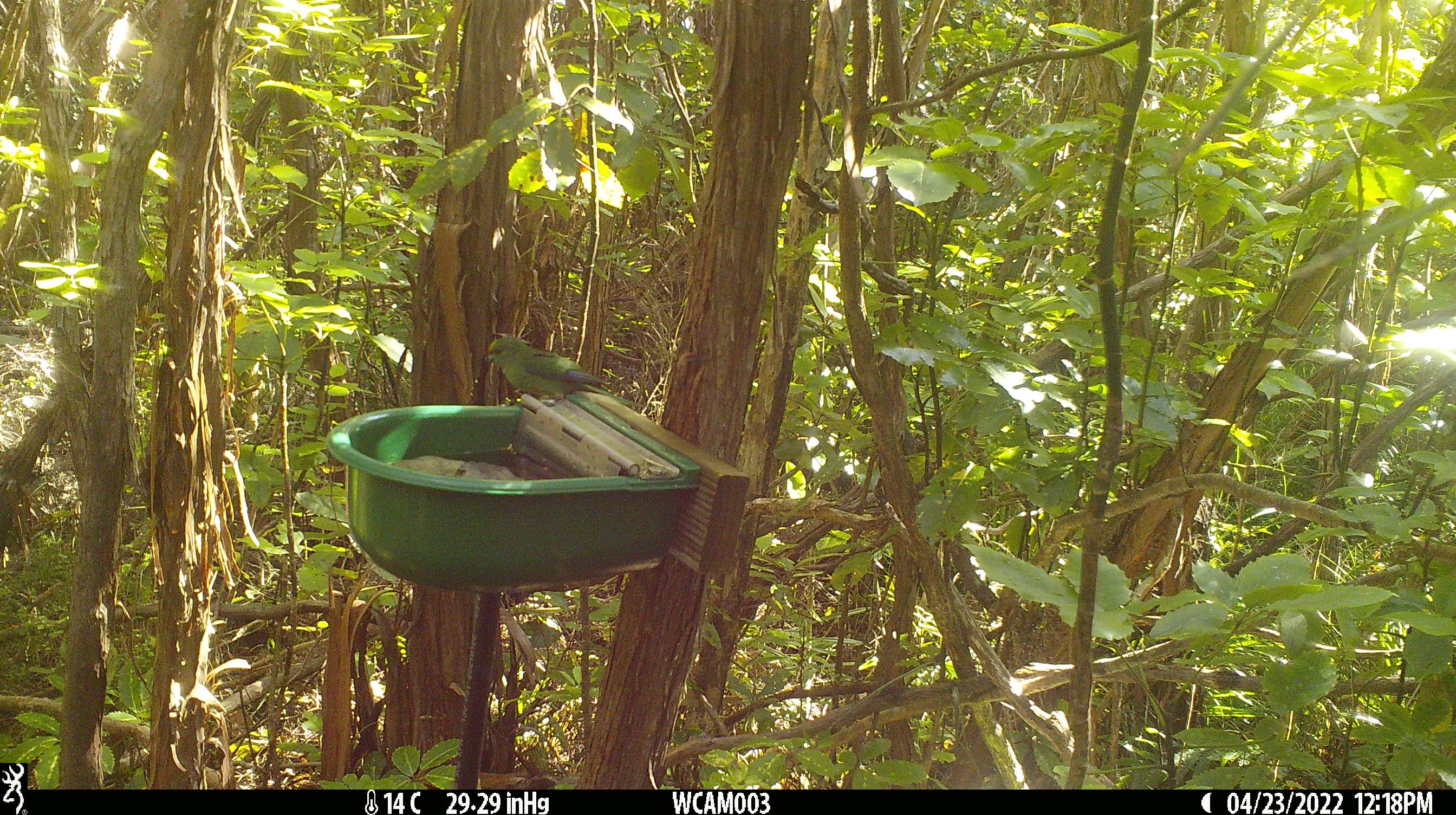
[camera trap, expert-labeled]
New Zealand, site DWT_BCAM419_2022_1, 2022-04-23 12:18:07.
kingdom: Animalia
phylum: Chordata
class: Aves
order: Psittaciformes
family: Psittaculidae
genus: Cyanoramphus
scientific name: Cyanoramphus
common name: parakeet